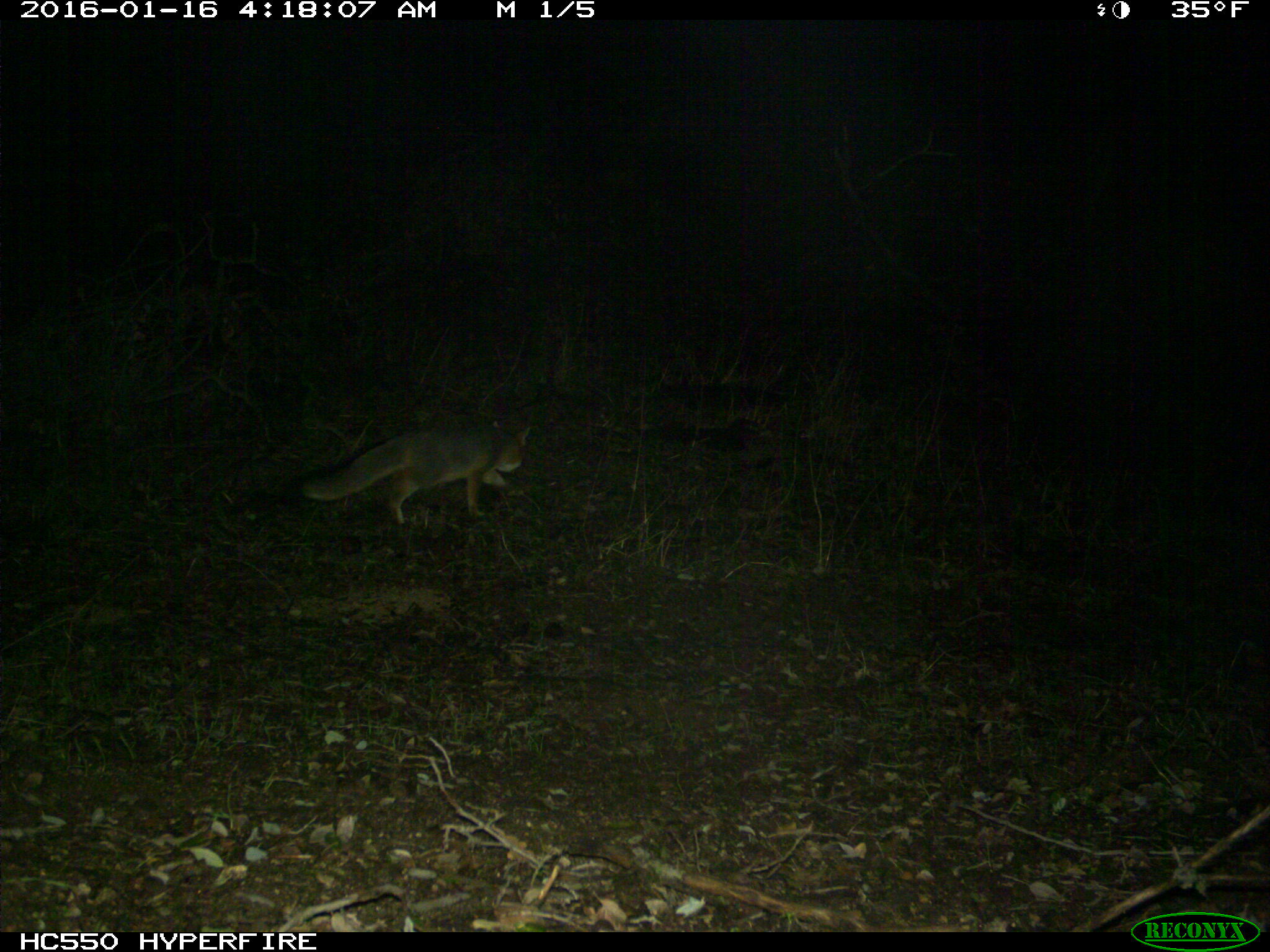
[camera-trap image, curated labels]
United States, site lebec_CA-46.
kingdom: Animalia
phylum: Chordata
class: Mammalia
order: Carnivora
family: Canidae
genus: Urocyon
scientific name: Urocyon cinereoargenteus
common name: gray fox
Urocyon cinereoargenteus (gray fox).